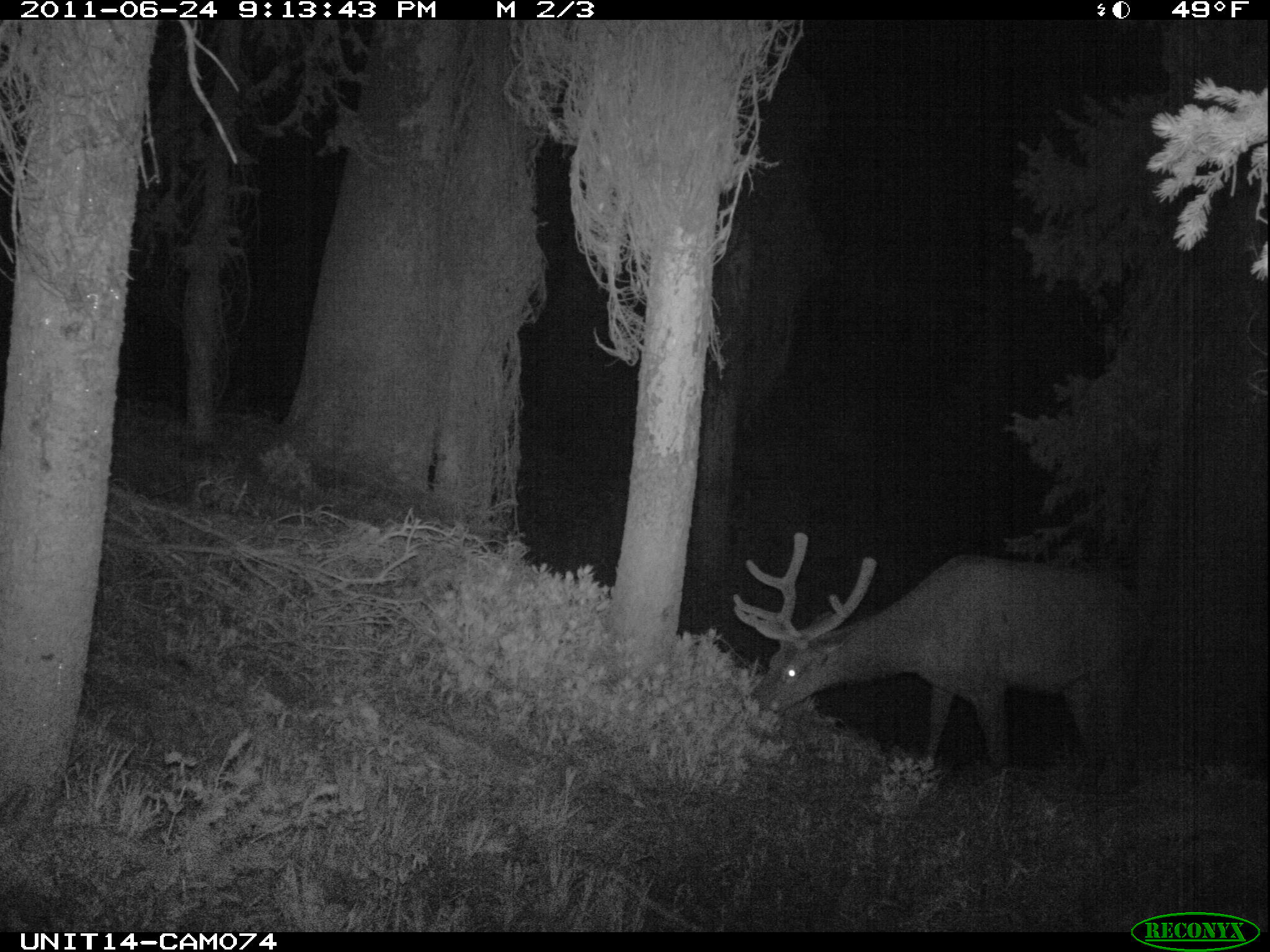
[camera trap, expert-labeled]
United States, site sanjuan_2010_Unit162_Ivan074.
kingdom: Animalia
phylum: Chordata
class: Mammalia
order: Artiodactyla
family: Cervidae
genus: Cervus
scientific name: Cervus elaphus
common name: red deer